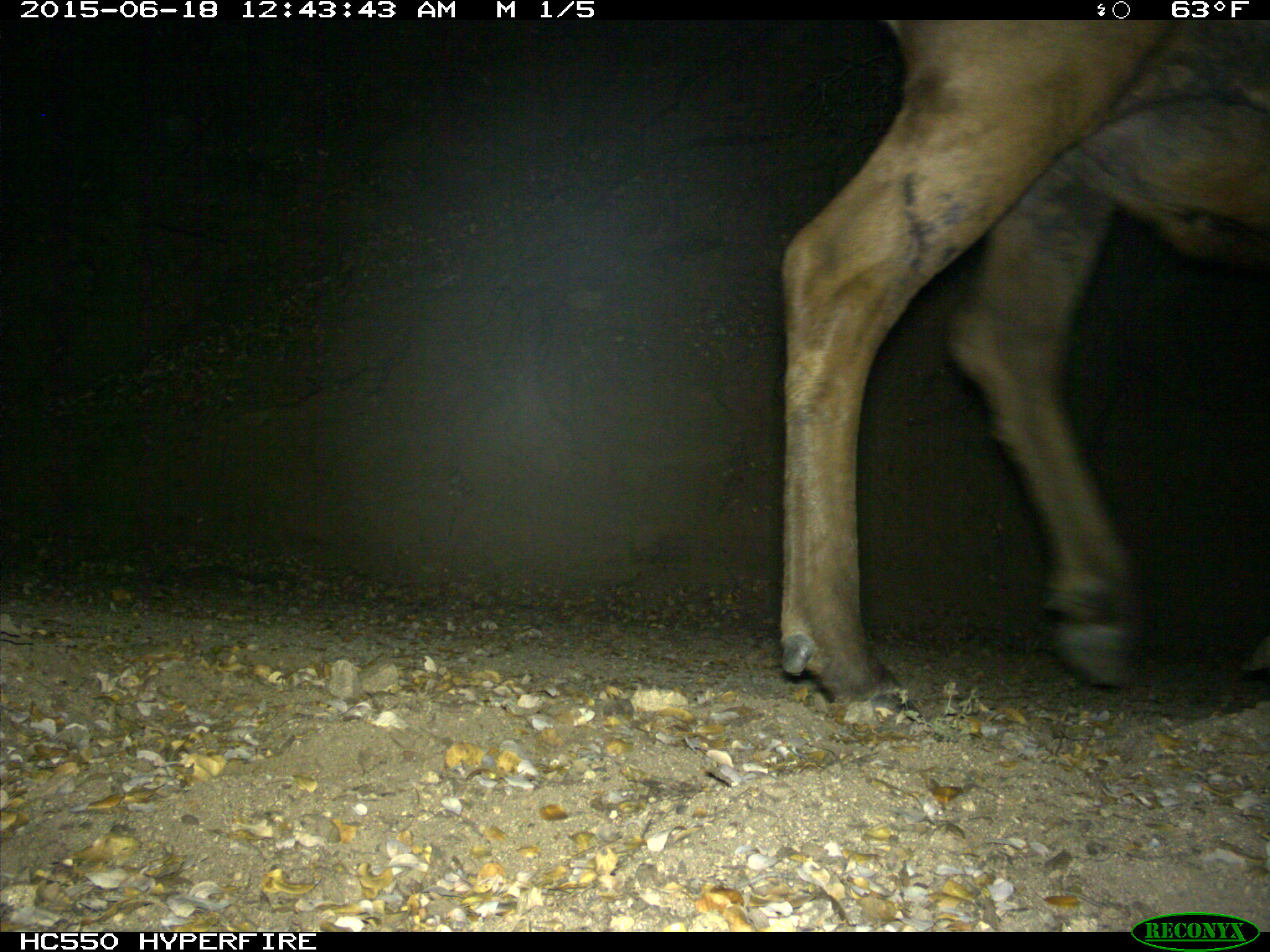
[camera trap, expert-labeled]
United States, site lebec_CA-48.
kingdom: Animalia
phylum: Chordata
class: Mammalia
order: Artiodactyla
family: Cervidae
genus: Cervus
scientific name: Cervus canadensis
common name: elk